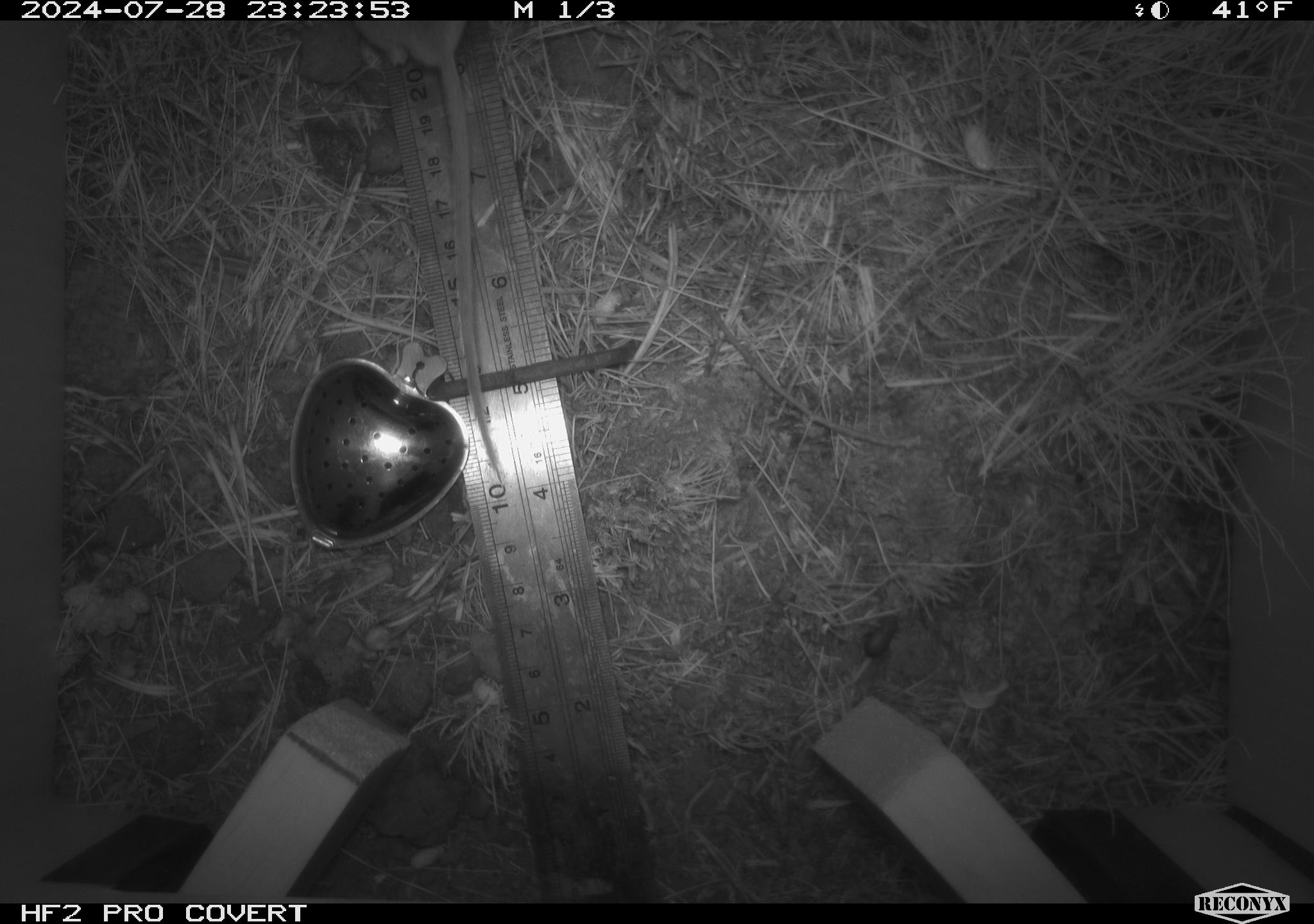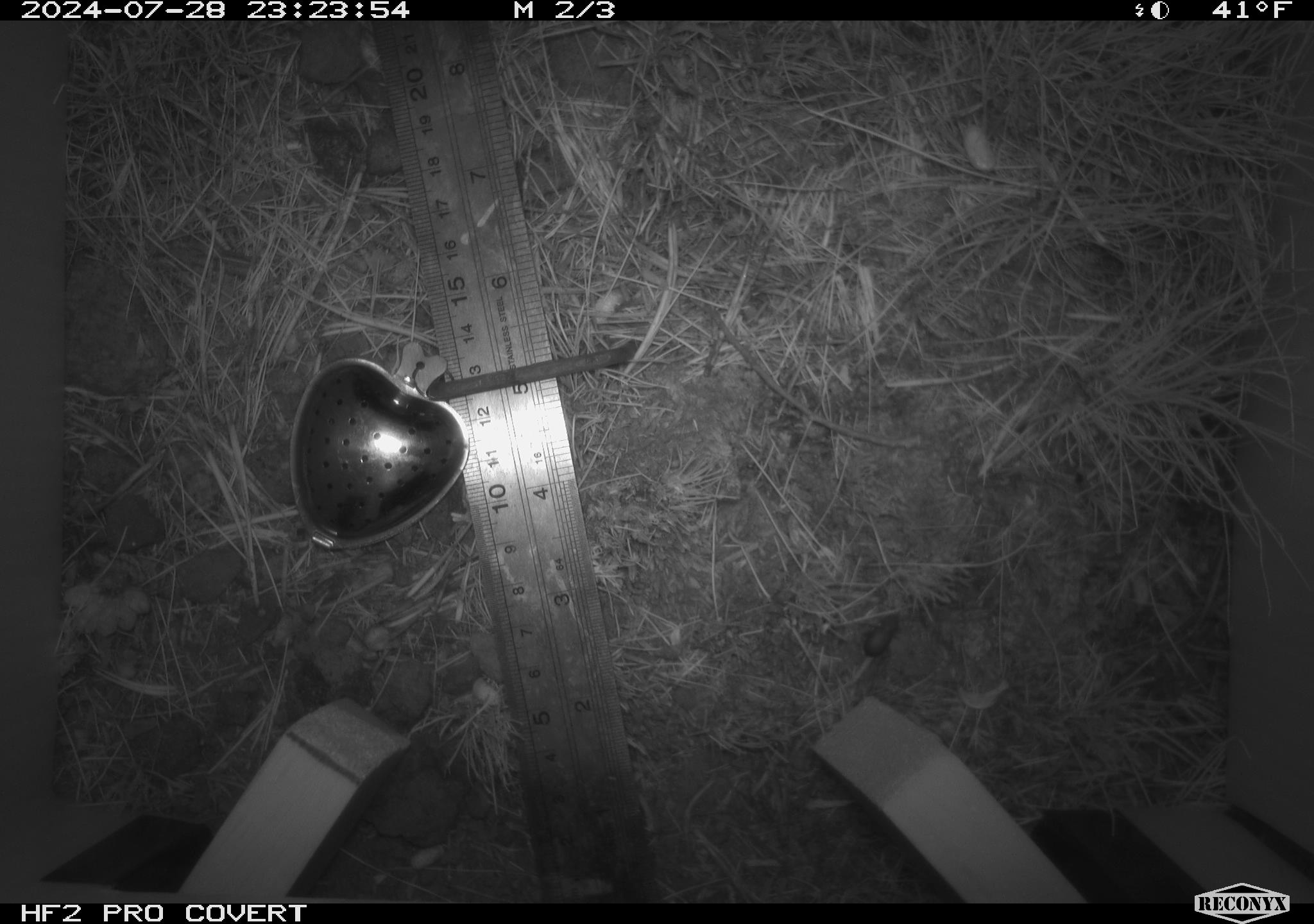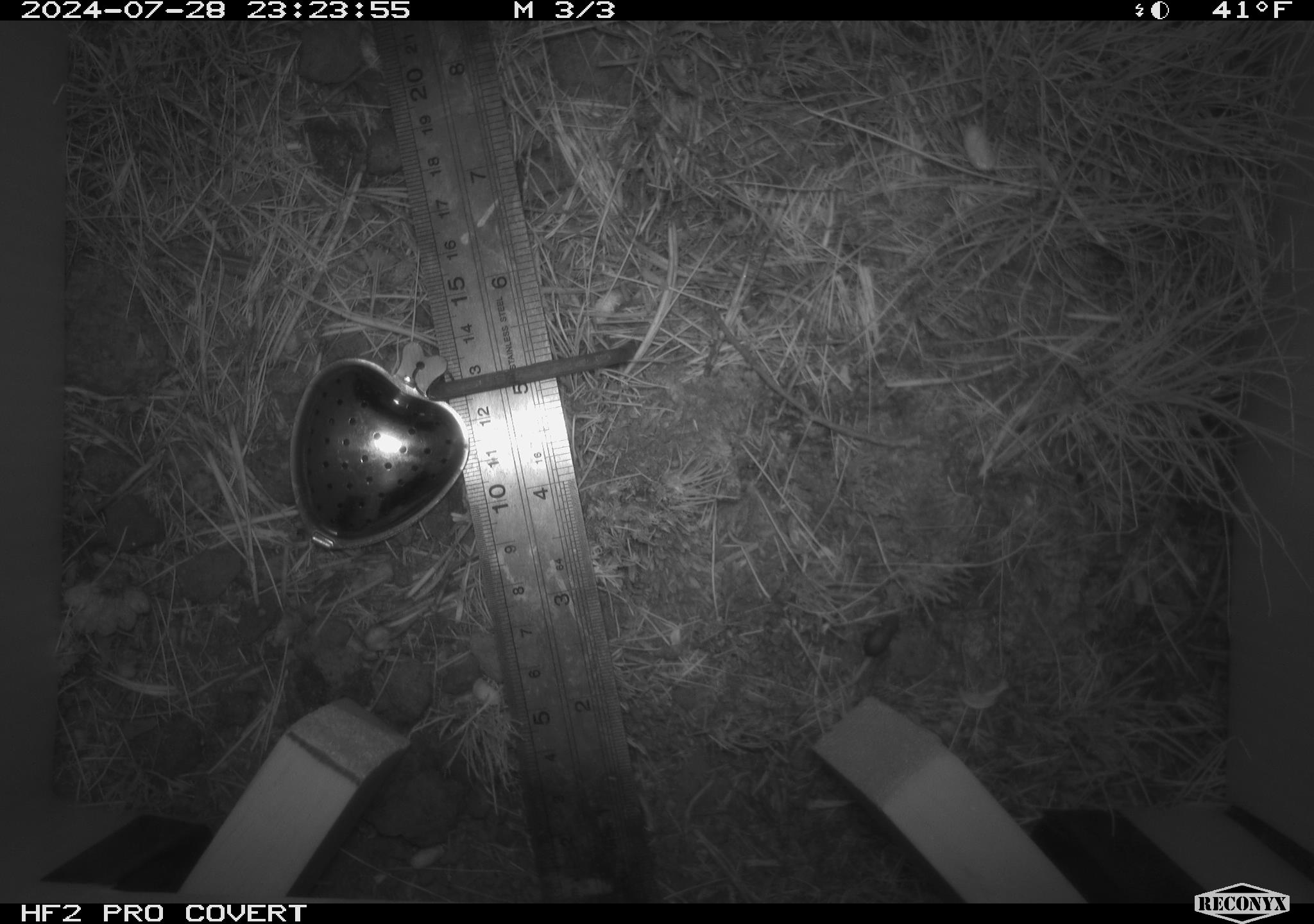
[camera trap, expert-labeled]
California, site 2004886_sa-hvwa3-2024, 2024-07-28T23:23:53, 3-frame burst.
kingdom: Animalia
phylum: Chordata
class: Mammalia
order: Rodentia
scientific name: Rodentia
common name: mouse species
Mouse species (Rodentia).